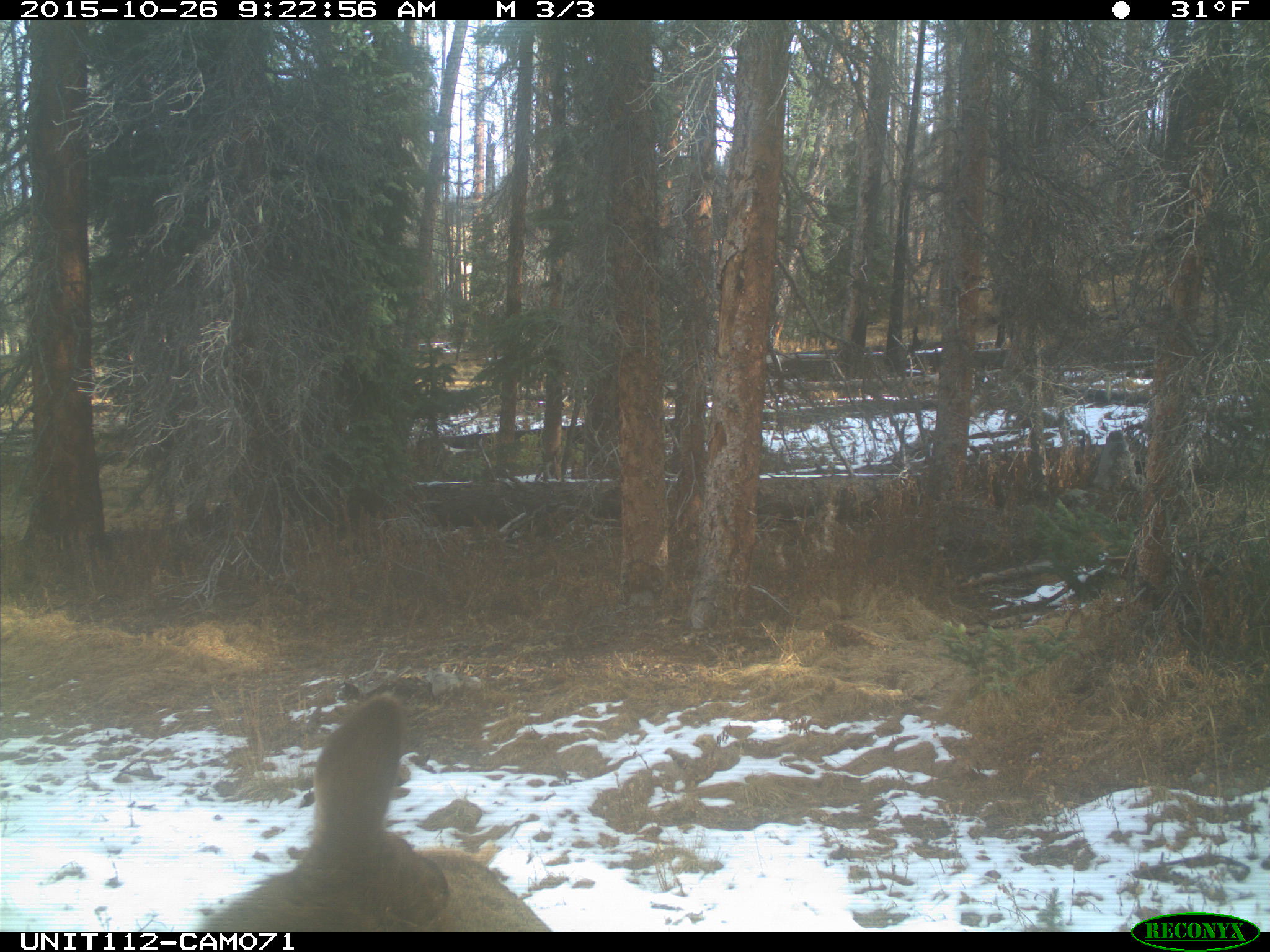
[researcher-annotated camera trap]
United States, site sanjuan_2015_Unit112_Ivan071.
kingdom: Animalia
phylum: Chordata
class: Mammalia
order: Artiodactyla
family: Cervidae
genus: Cervus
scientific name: Cervus elaphus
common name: red deer